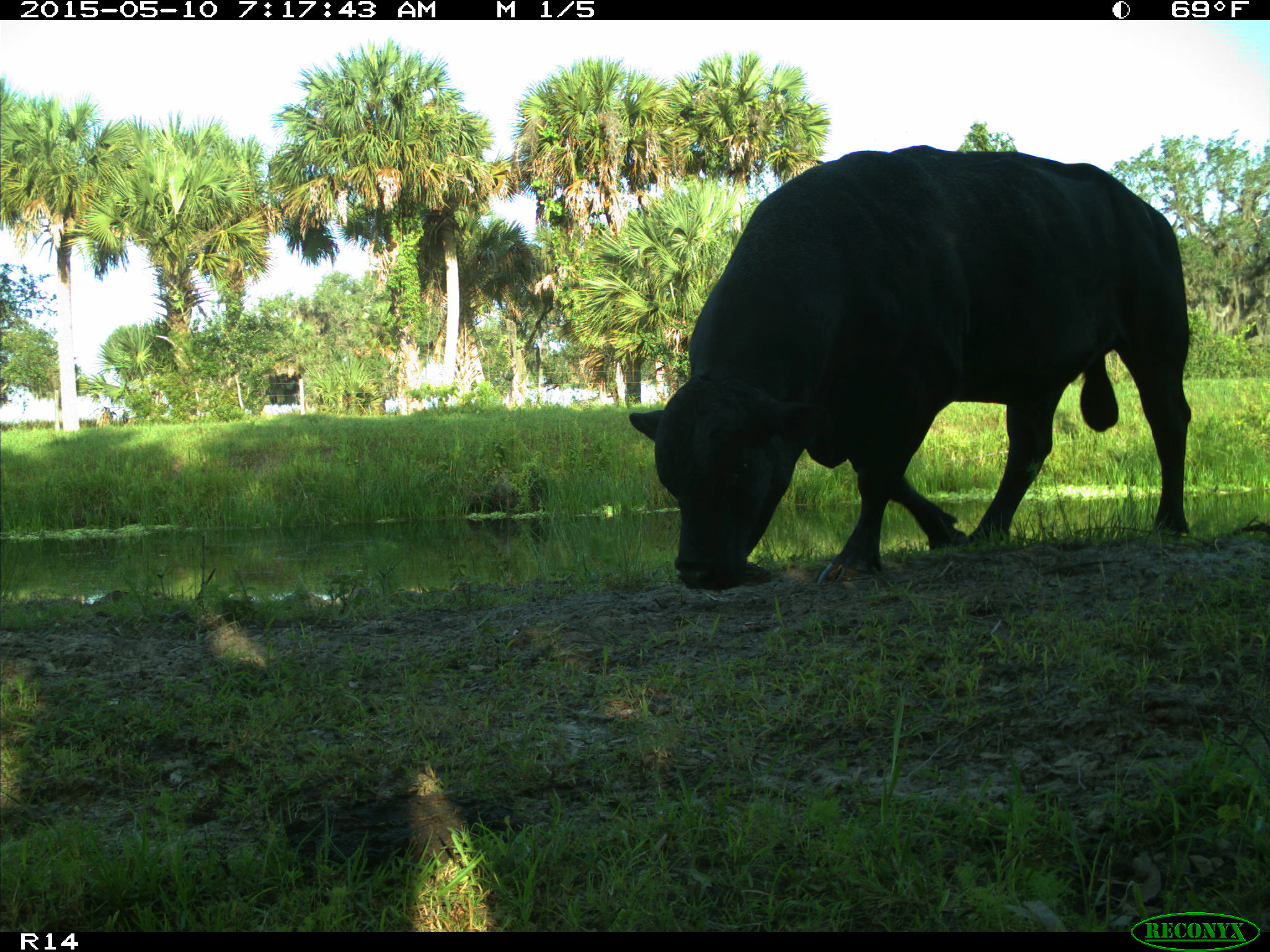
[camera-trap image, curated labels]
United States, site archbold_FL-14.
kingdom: Animalia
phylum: Chordata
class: Mammalia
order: Artiodactyla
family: Bovidae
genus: Bos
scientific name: Bos taurus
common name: domestic cow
Bos taurus (domestic cow).